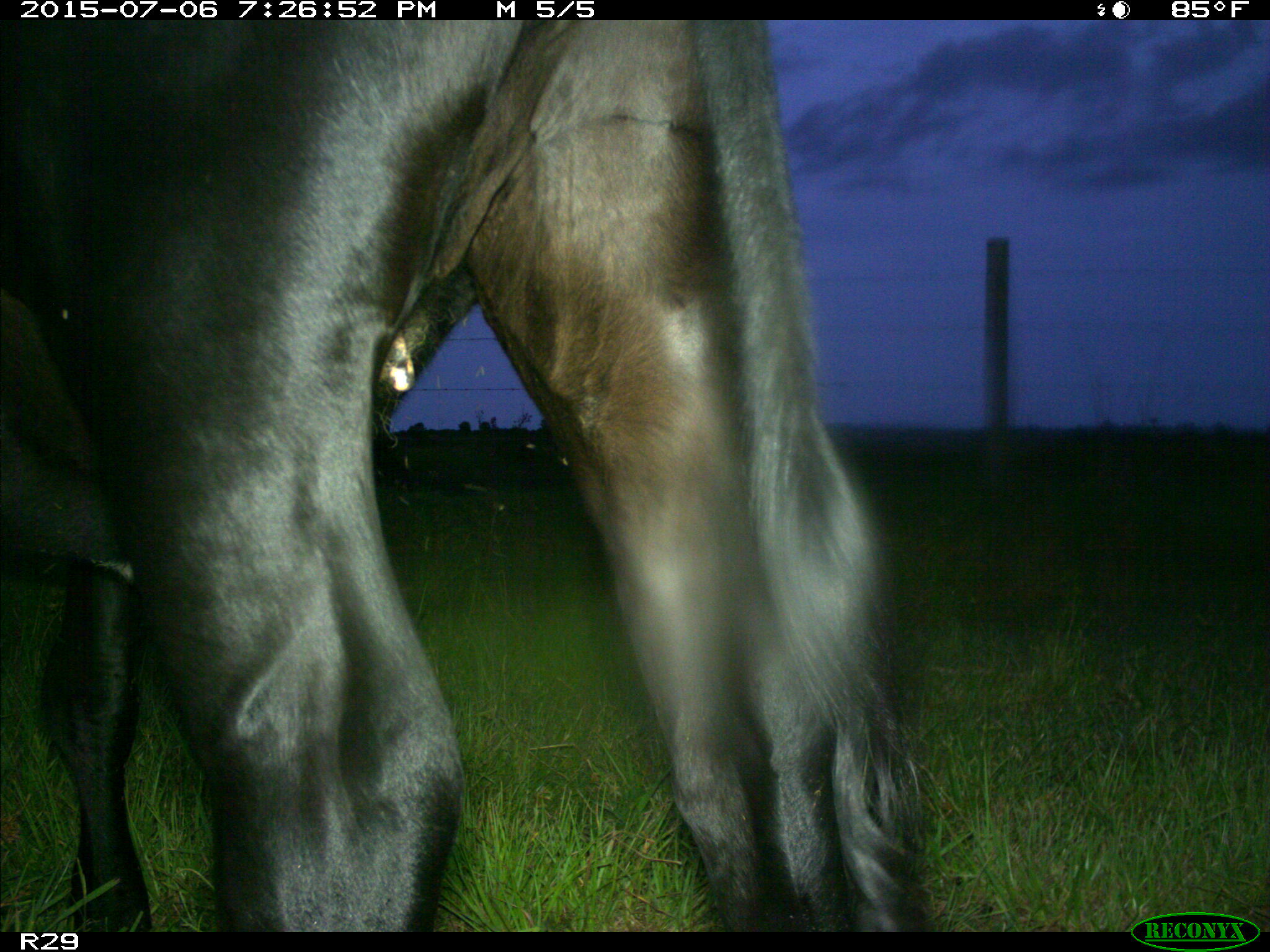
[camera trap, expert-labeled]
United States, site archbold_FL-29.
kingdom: Animalia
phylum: Chordata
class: Mammalia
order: Artiodactyla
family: Bovidae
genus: Bos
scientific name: Bos taurus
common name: domestic cow